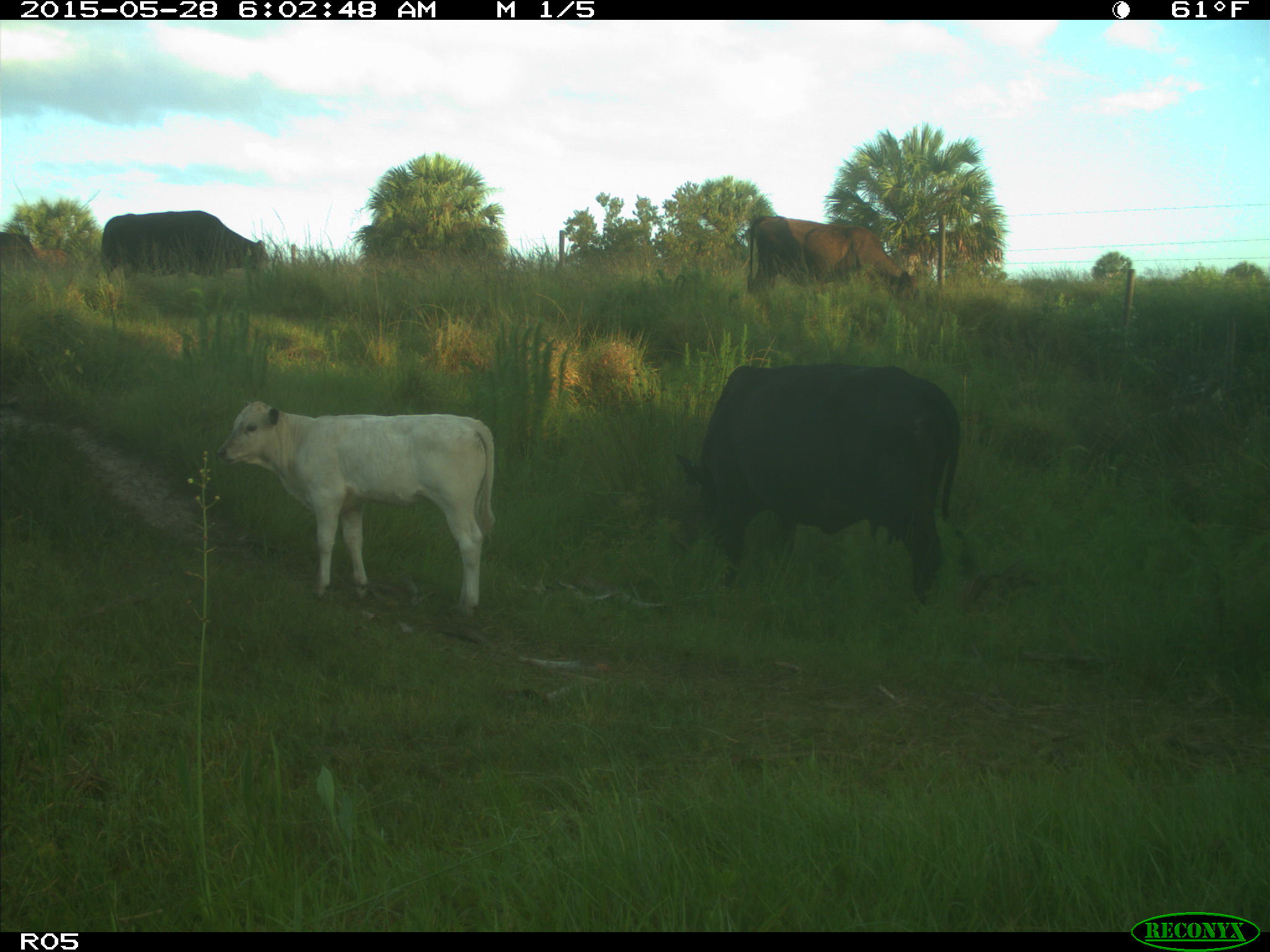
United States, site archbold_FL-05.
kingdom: Animalia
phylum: Chordata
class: Mammalia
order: Artiodactyla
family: Bovidae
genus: Bos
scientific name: Bos taurus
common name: domestic cow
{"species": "Bos taurus (domestic cow)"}